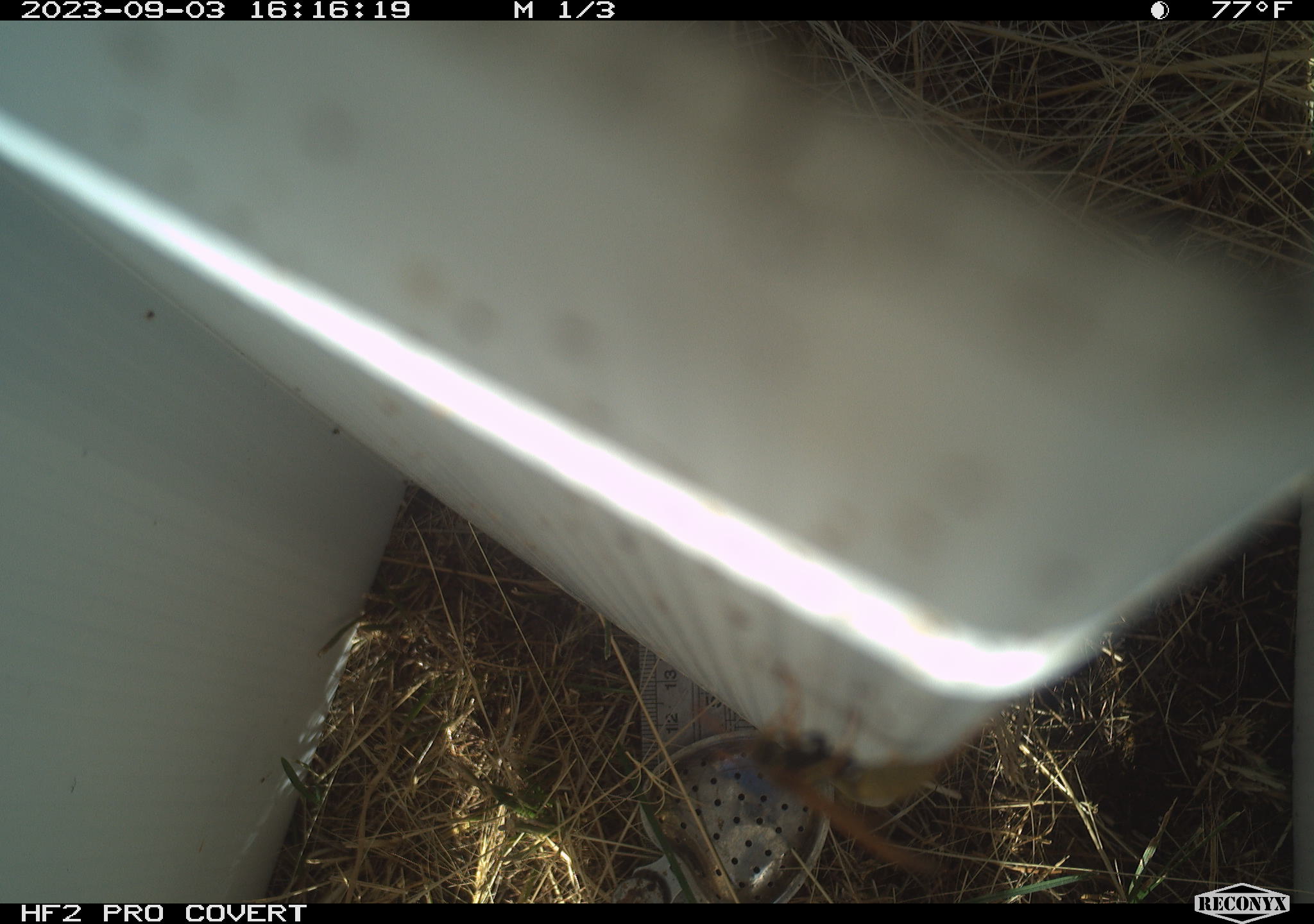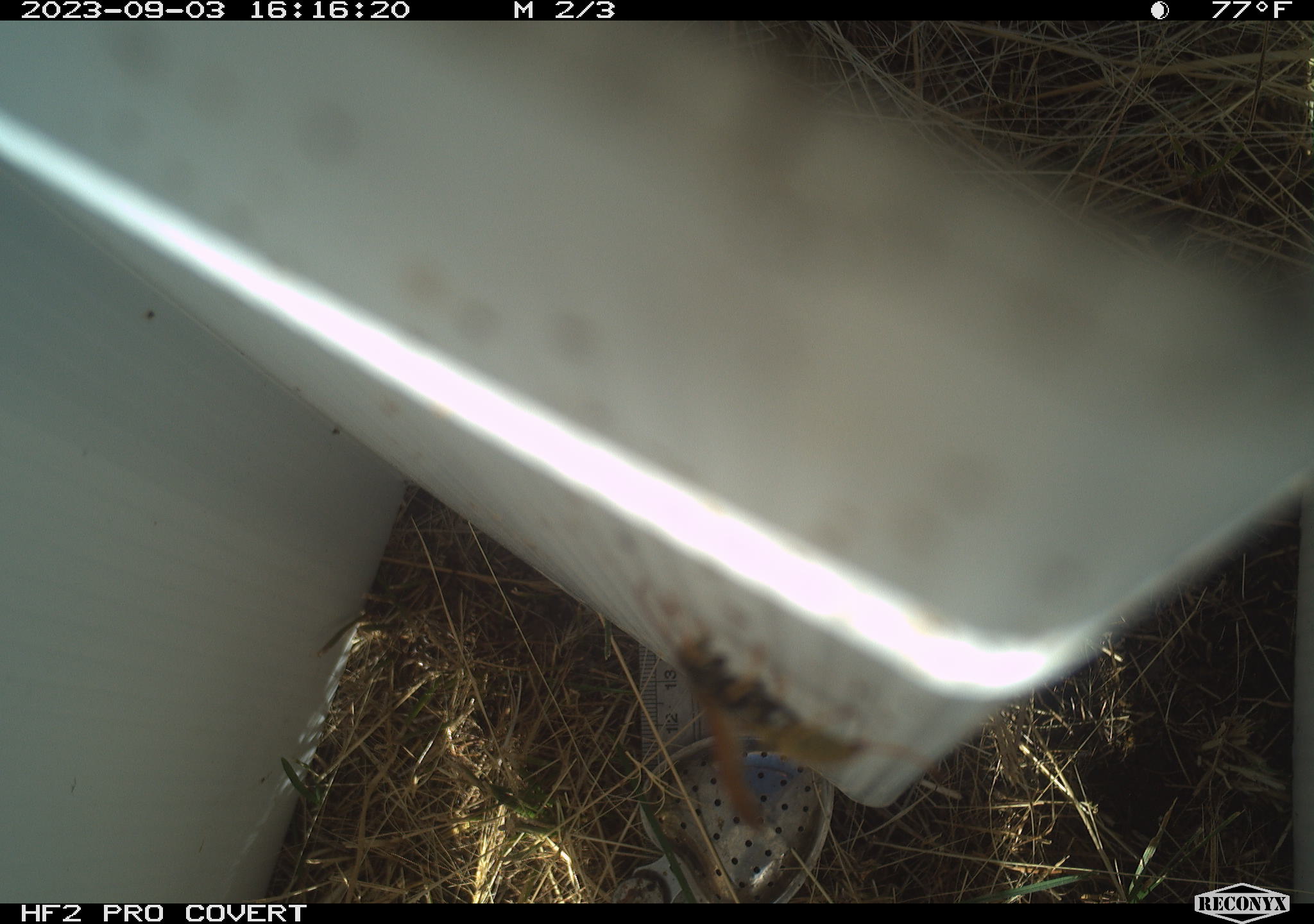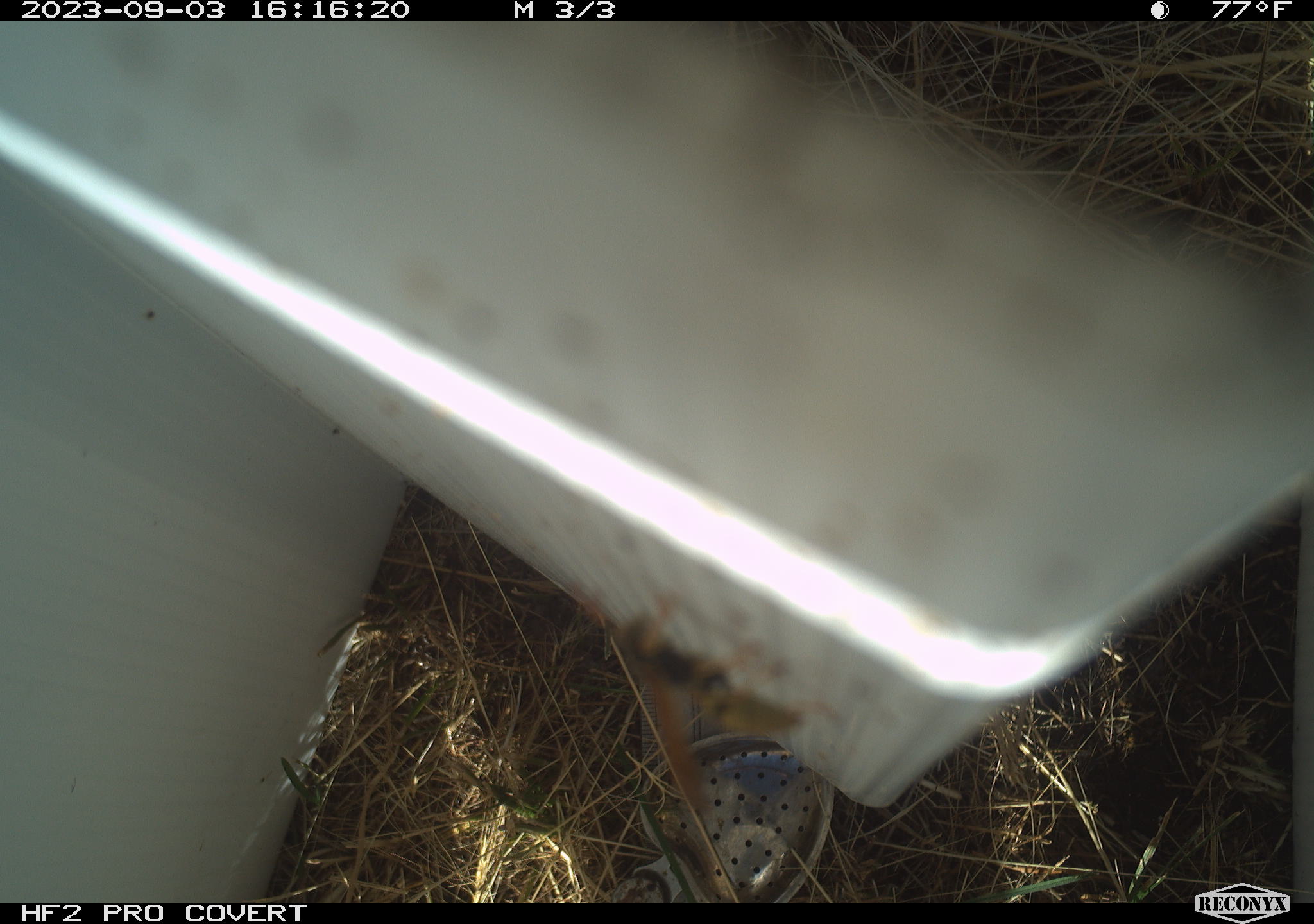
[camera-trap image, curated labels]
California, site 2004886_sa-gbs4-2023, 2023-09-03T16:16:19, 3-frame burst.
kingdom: Animalia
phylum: Arthropoda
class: Insecta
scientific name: Insecta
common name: insect